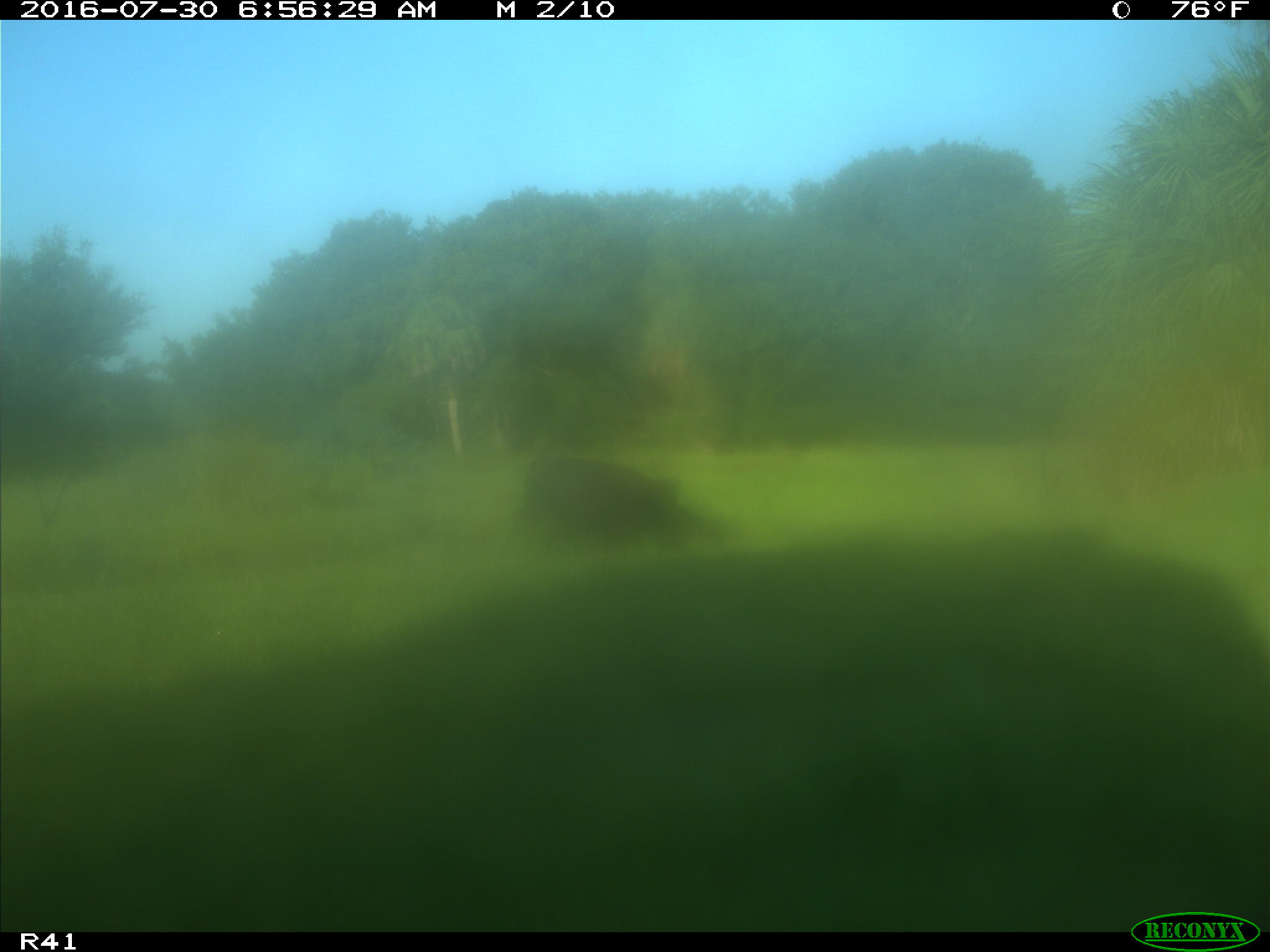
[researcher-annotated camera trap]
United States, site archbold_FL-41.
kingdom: Animalia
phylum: Chordata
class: Mammalia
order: Artiodactyla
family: Bovidae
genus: Bos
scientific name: Bos taurus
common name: domestic cow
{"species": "Bos taurus (domestic cow)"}